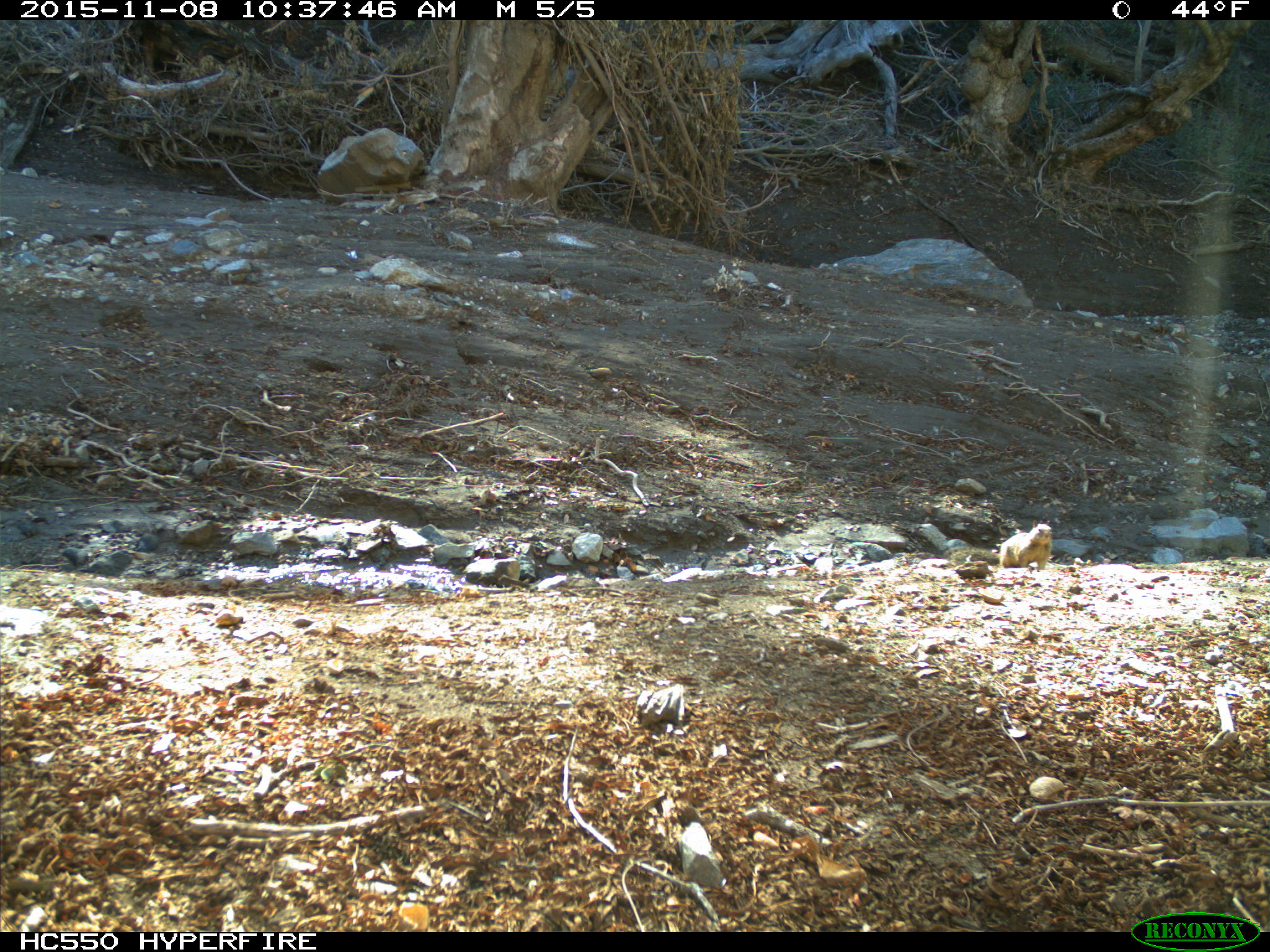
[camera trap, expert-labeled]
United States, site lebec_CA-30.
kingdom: Animalia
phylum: Chordata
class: Mammalia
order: Rodentia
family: Sciuridae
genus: Otospermophilus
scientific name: Otospermophilus beecheyi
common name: california ground squirrel